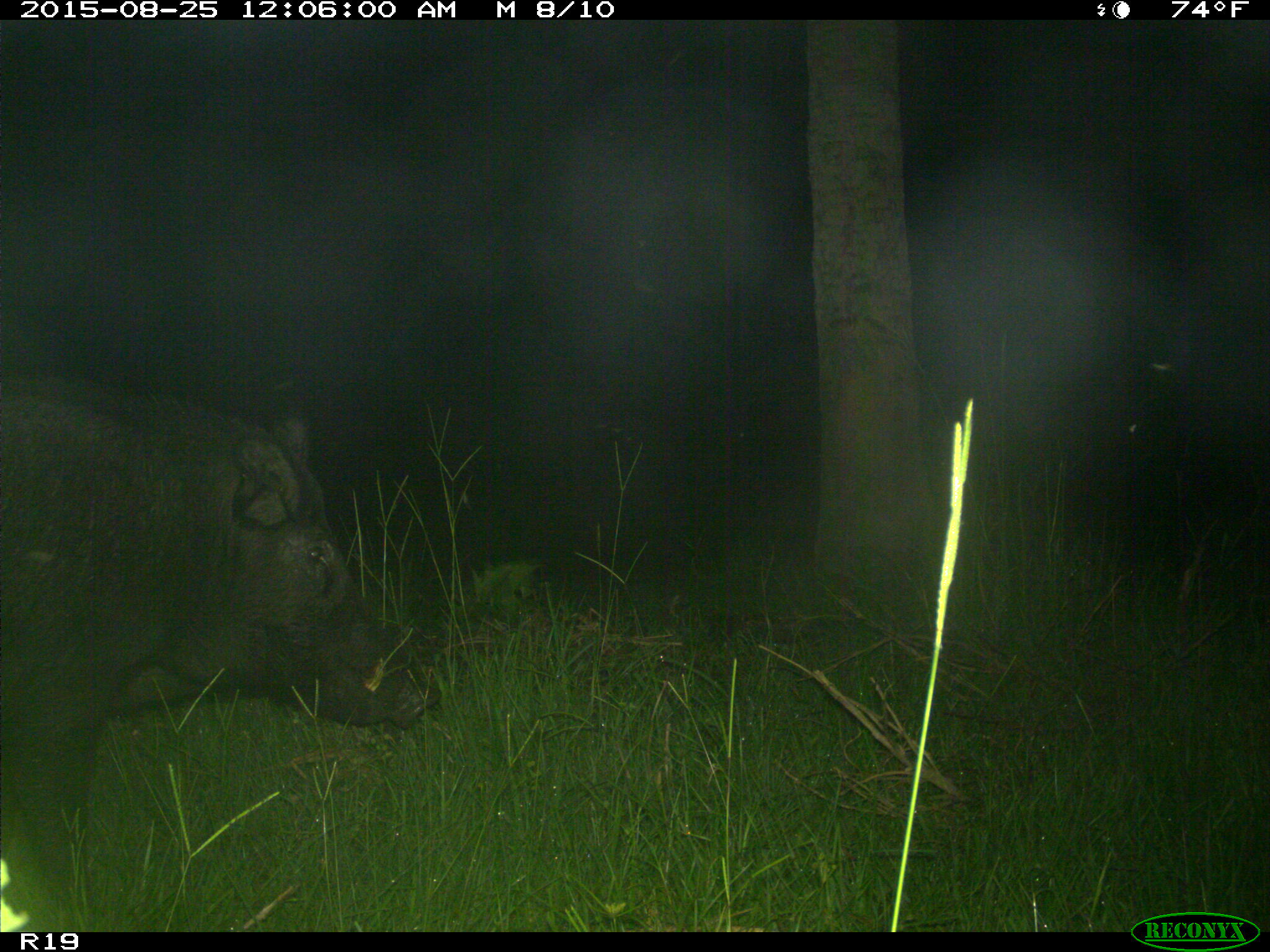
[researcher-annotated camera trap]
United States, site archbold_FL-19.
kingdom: Animalia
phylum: Chordata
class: Mammalia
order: Artiodactyla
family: Suidae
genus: Sus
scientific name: Sus scrofa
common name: wild boar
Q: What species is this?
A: Sus scrofa (wild boar).